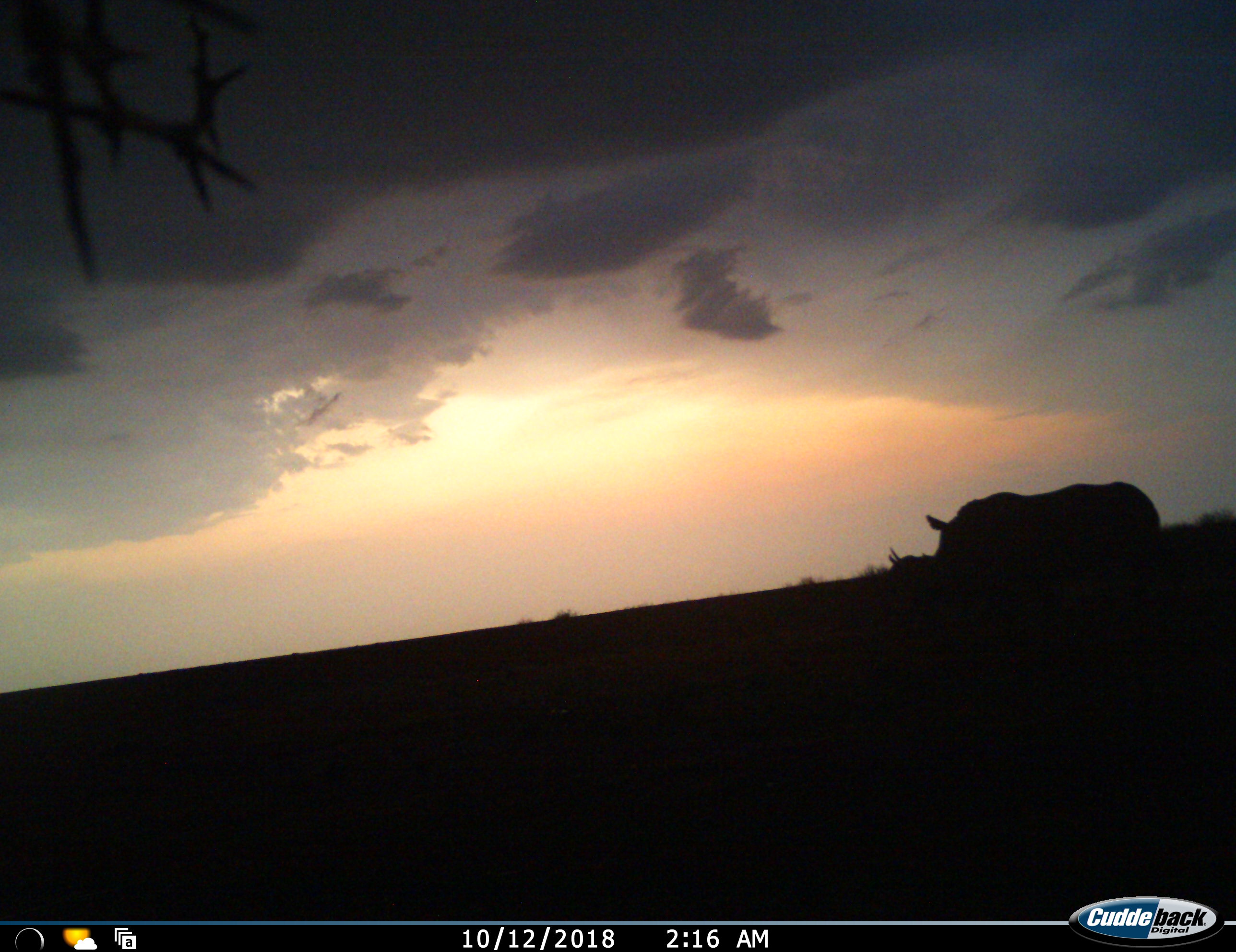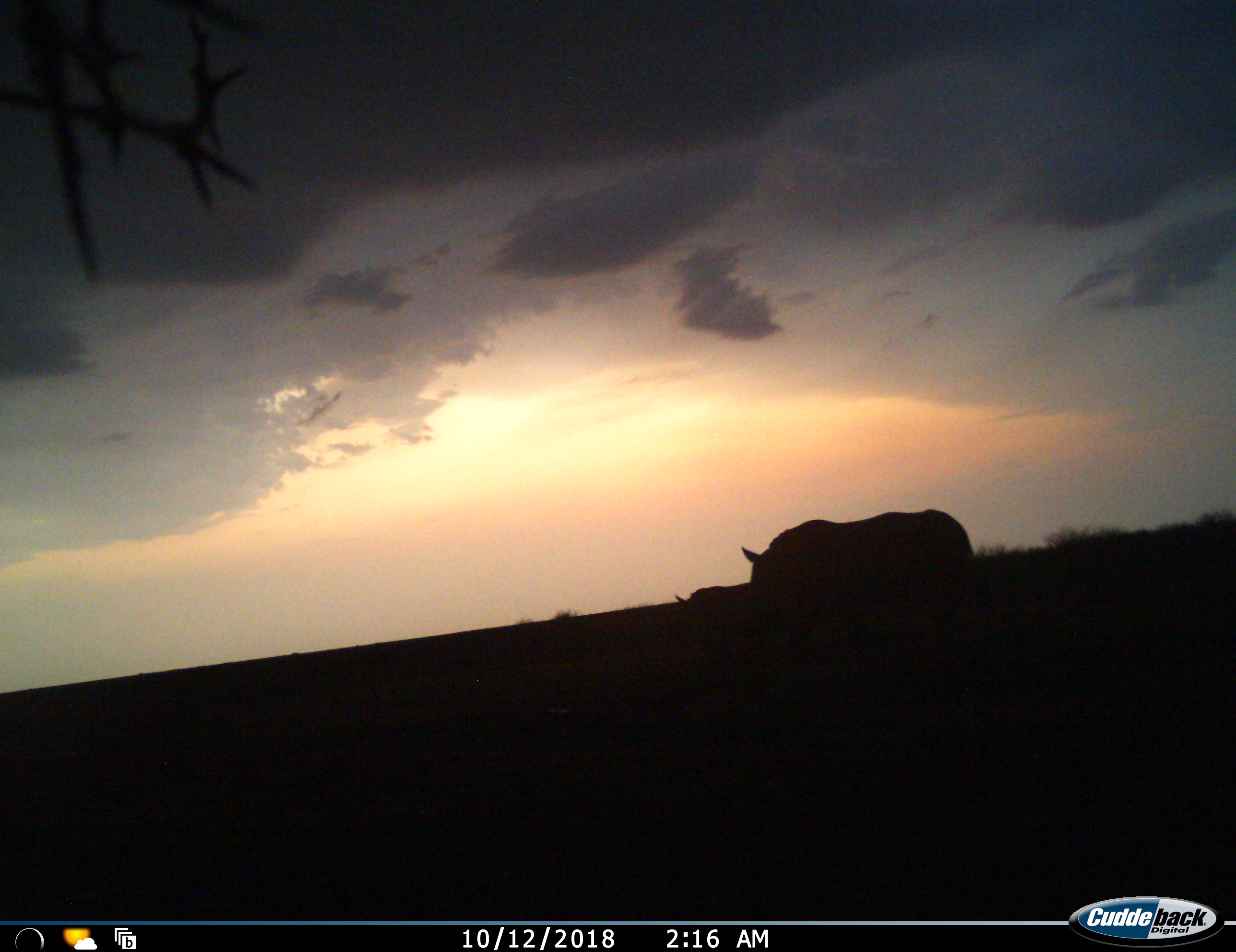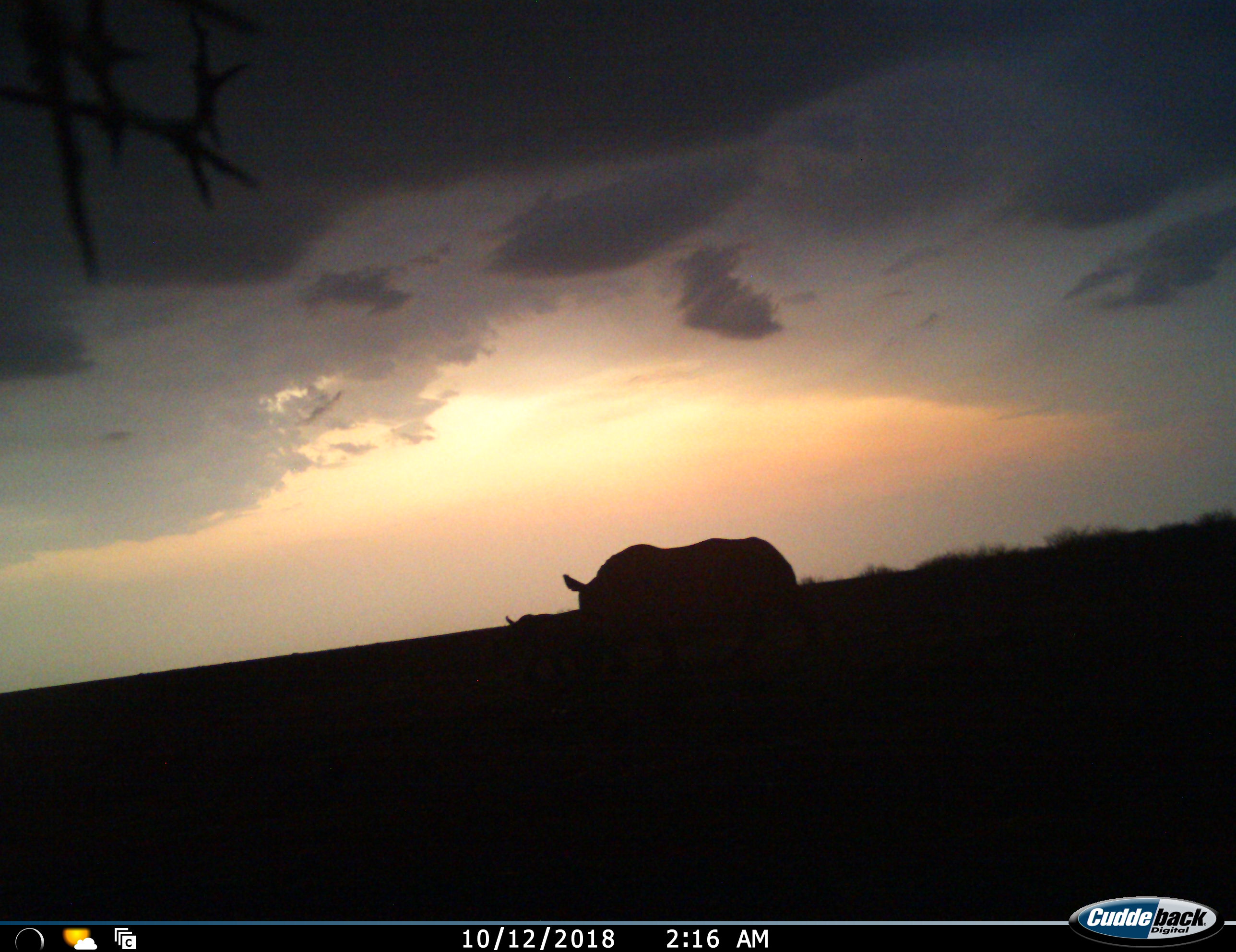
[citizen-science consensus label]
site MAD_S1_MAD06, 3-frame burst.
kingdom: Animalia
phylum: Chordata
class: Mammalia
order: Perissodactyla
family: Rhinocerotidae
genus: Ceratotherium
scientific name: Ceratotherium simum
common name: white rhinoceros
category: rhinoceroswhite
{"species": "rhinoceroswhite (white rhinoceros) (Ceratotherium simum)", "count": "1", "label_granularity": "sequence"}